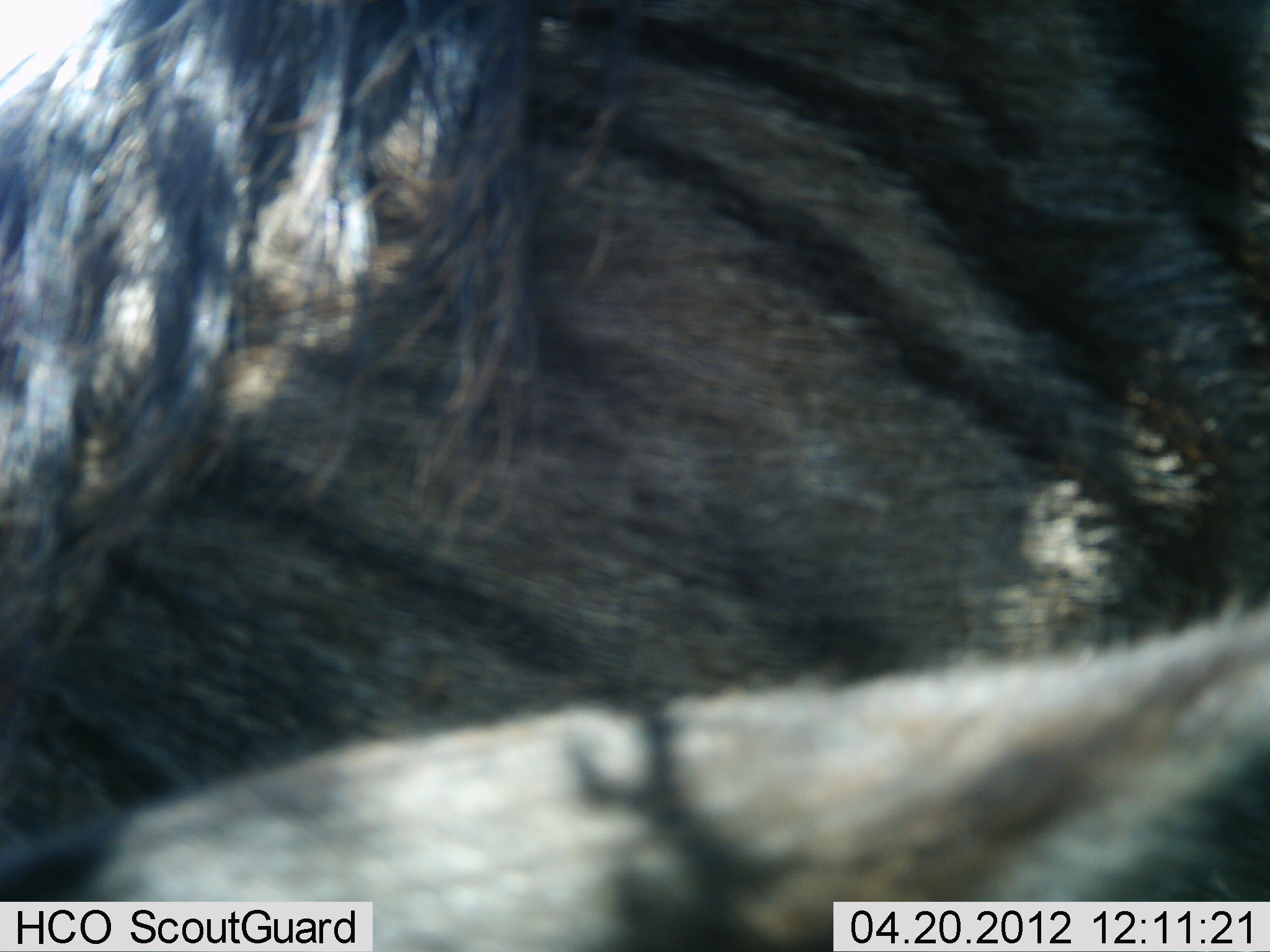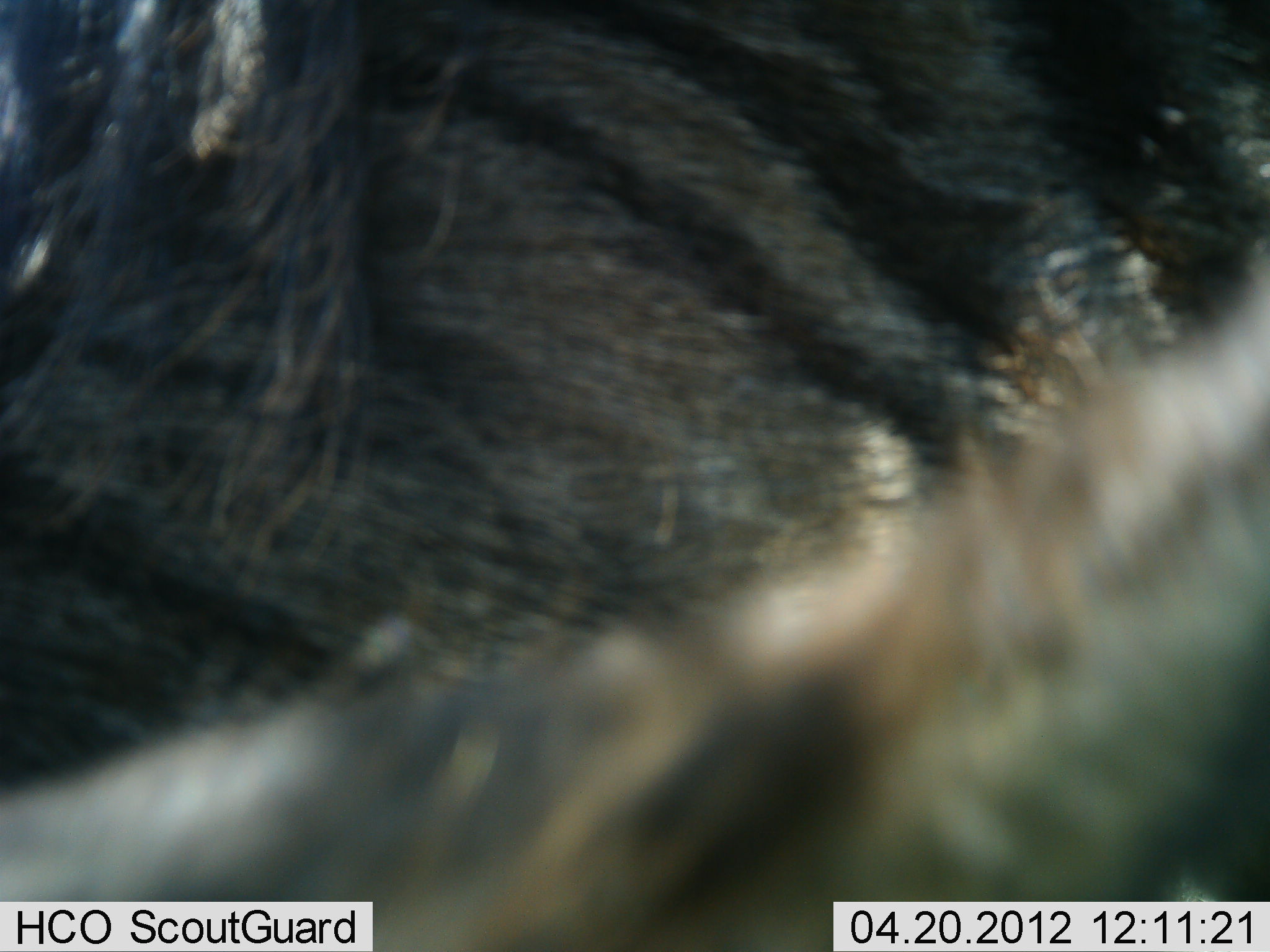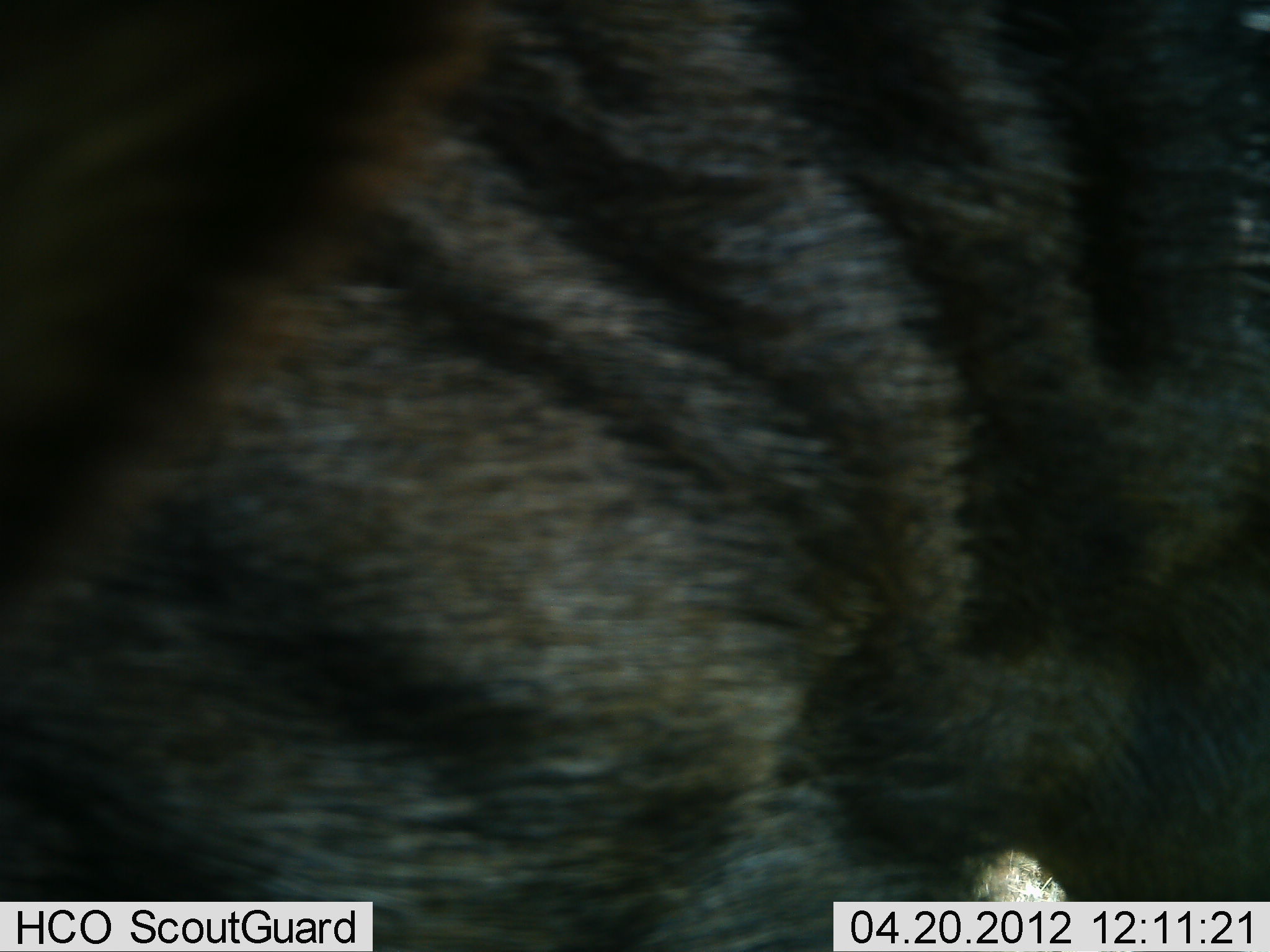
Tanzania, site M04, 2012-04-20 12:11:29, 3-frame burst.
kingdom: Animalia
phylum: Chordata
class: Mammalia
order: Artiodactyla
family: Bovidae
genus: Connochaetes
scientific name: Connochaetes taurinus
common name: blue wildebeest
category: wildebeest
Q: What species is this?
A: Wildebeest (blue wildebeest) (Connochaetes taurinus).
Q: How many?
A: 1.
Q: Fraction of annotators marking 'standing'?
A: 70%.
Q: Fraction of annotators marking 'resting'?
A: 9%.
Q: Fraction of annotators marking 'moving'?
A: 13%.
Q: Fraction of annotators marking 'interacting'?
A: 4%.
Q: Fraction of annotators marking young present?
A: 0%.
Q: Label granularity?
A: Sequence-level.